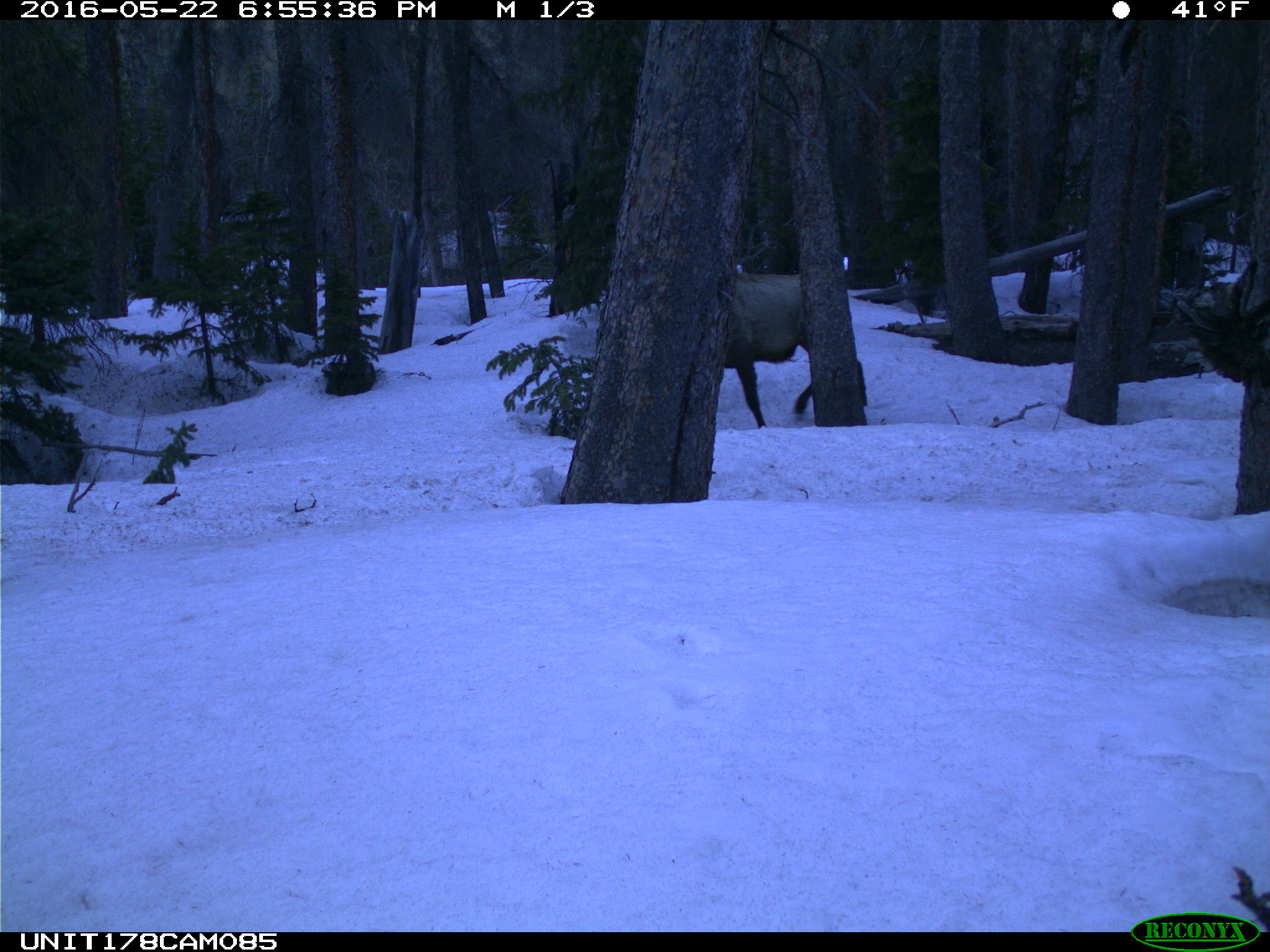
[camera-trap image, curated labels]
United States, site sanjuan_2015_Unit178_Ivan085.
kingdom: Animalia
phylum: Chordata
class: Mammalia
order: Artiodactyla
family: Cervidae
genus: Cervus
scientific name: Cervus elaphus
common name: red deer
Cervus elaphus (red deer).